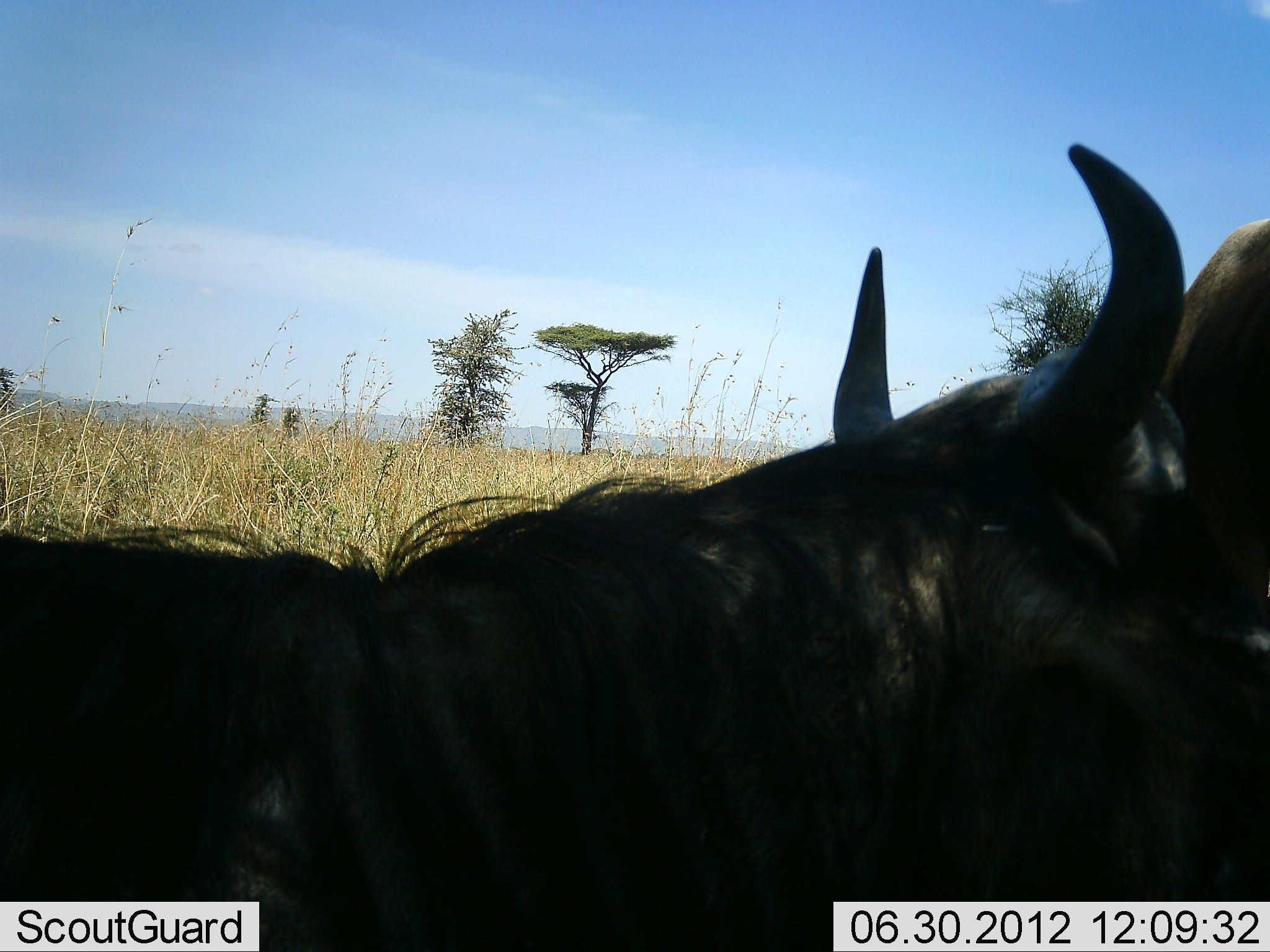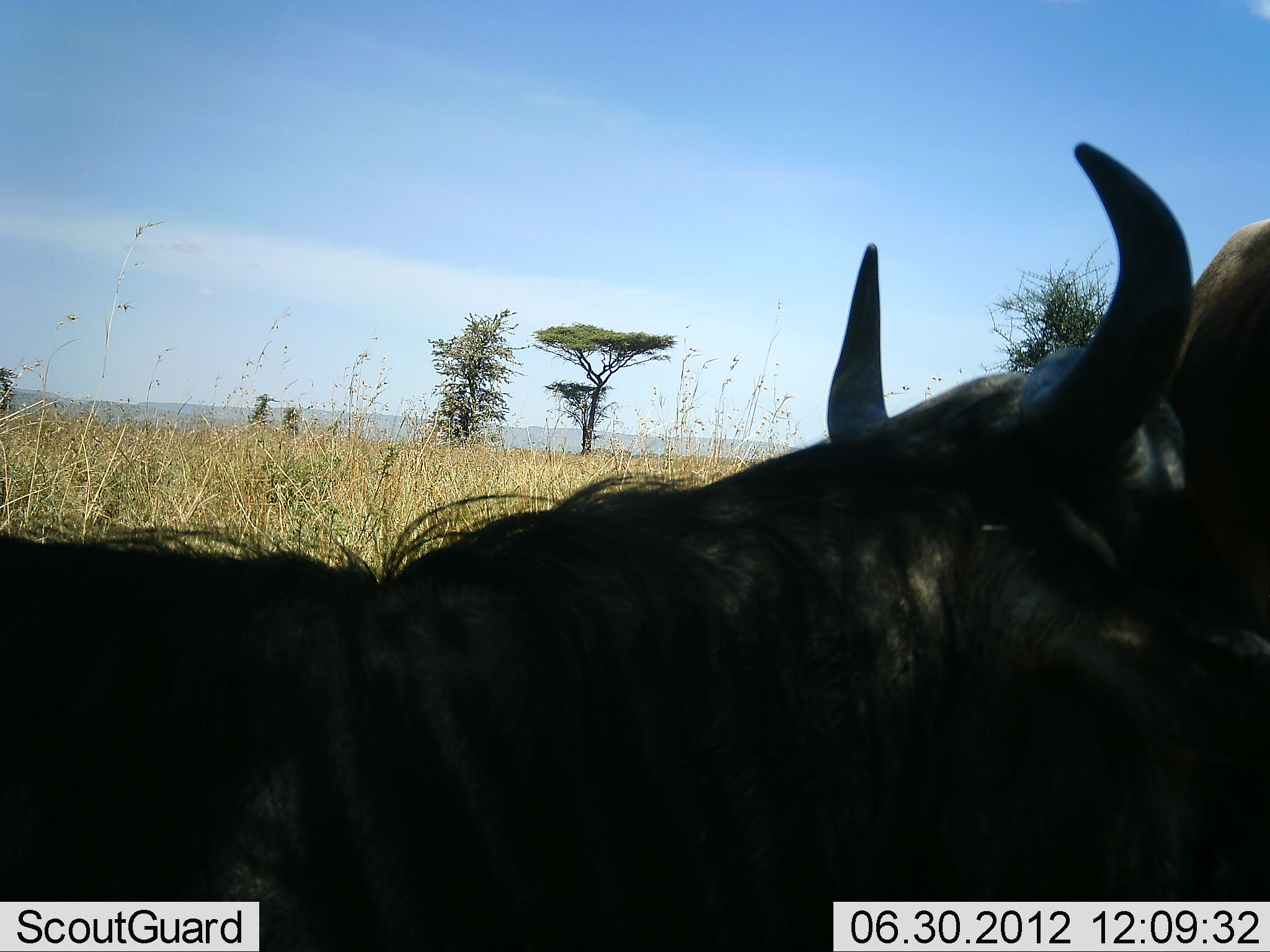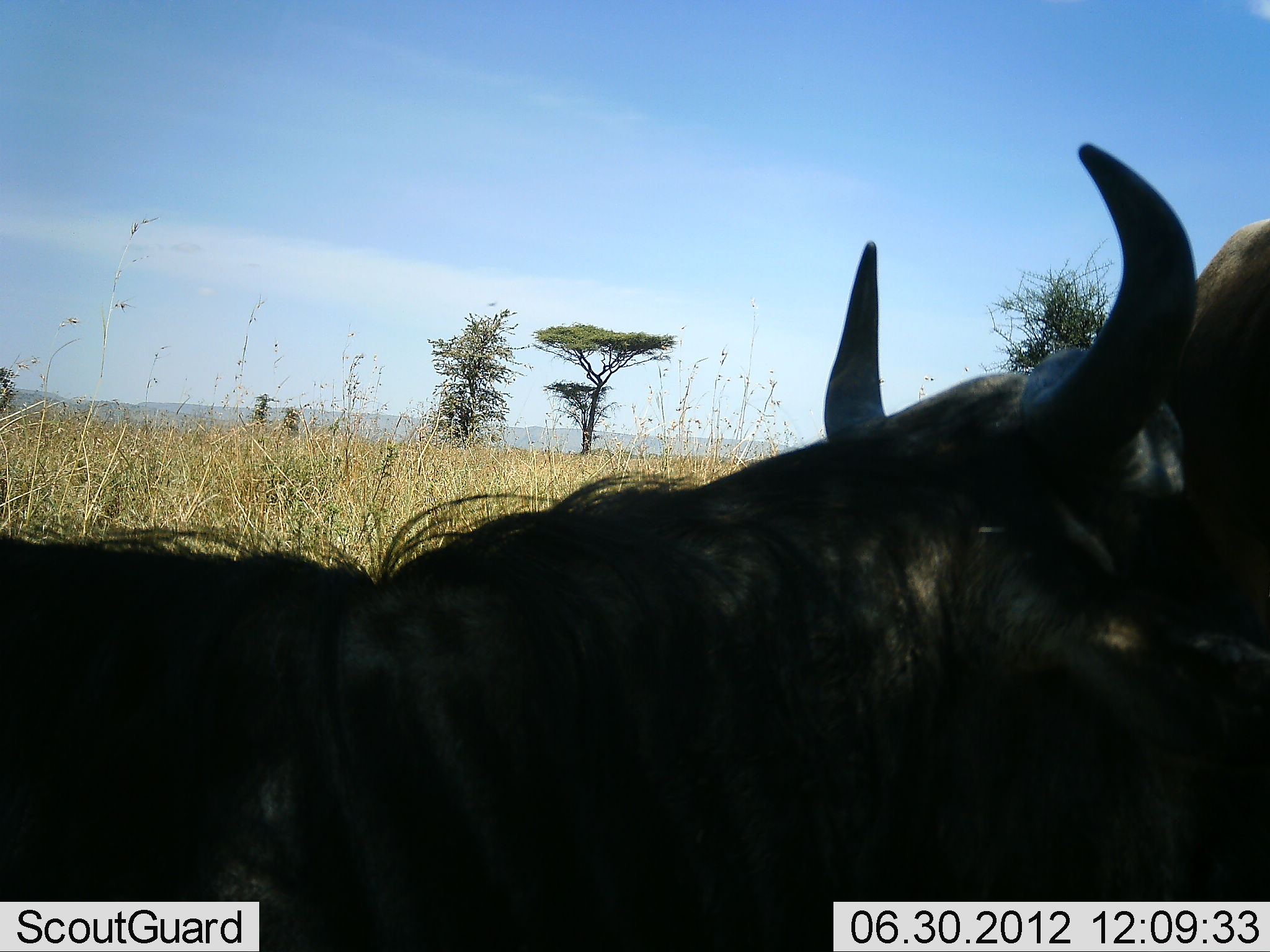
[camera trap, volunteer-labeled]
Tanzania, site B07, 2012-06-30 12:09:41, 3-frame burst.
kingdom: Animalia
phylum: Chordata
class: Mammalia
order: Artiodactyla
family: Bovidae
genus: Connochaetes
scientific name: Connochaetes taurinus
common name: blue wildebeest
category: wildebeest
Wildebeest (blue wildebeest) (Connochaetes taurinus), count 2. Behavior (volunteer vote fractions): standing 80%, resting 70%, moving 0%, interacting 0%. Young present (vote fraction): 0%. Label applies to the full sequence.